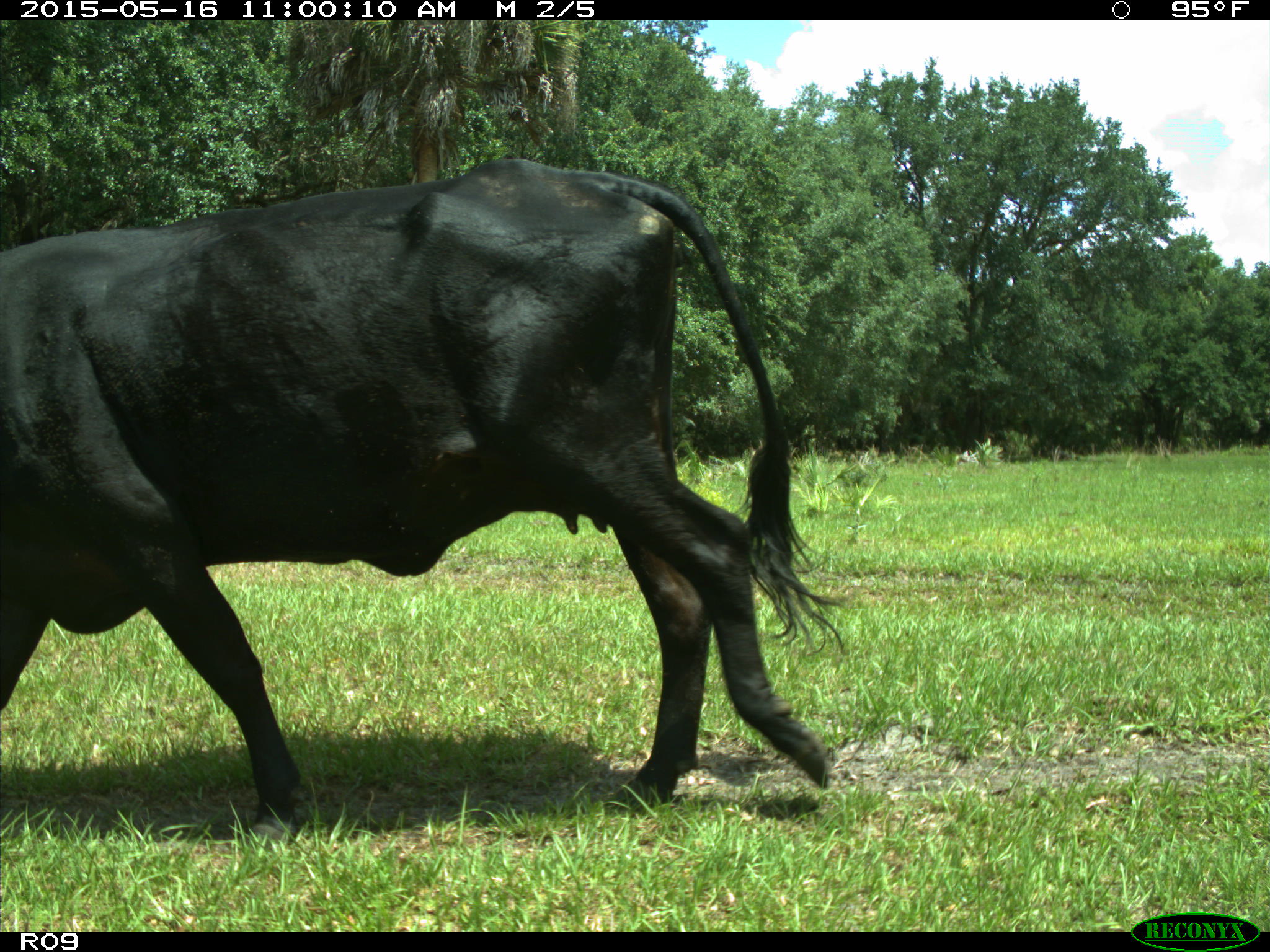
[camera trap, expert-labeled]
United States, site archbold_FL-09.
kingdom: Animalia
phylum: Chordata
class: Mammalia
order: Artiodactyla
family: Bovidae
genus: Bos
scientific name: Bos taurus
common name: domestic cow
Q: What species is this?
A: Bos taurus (domestic cow).